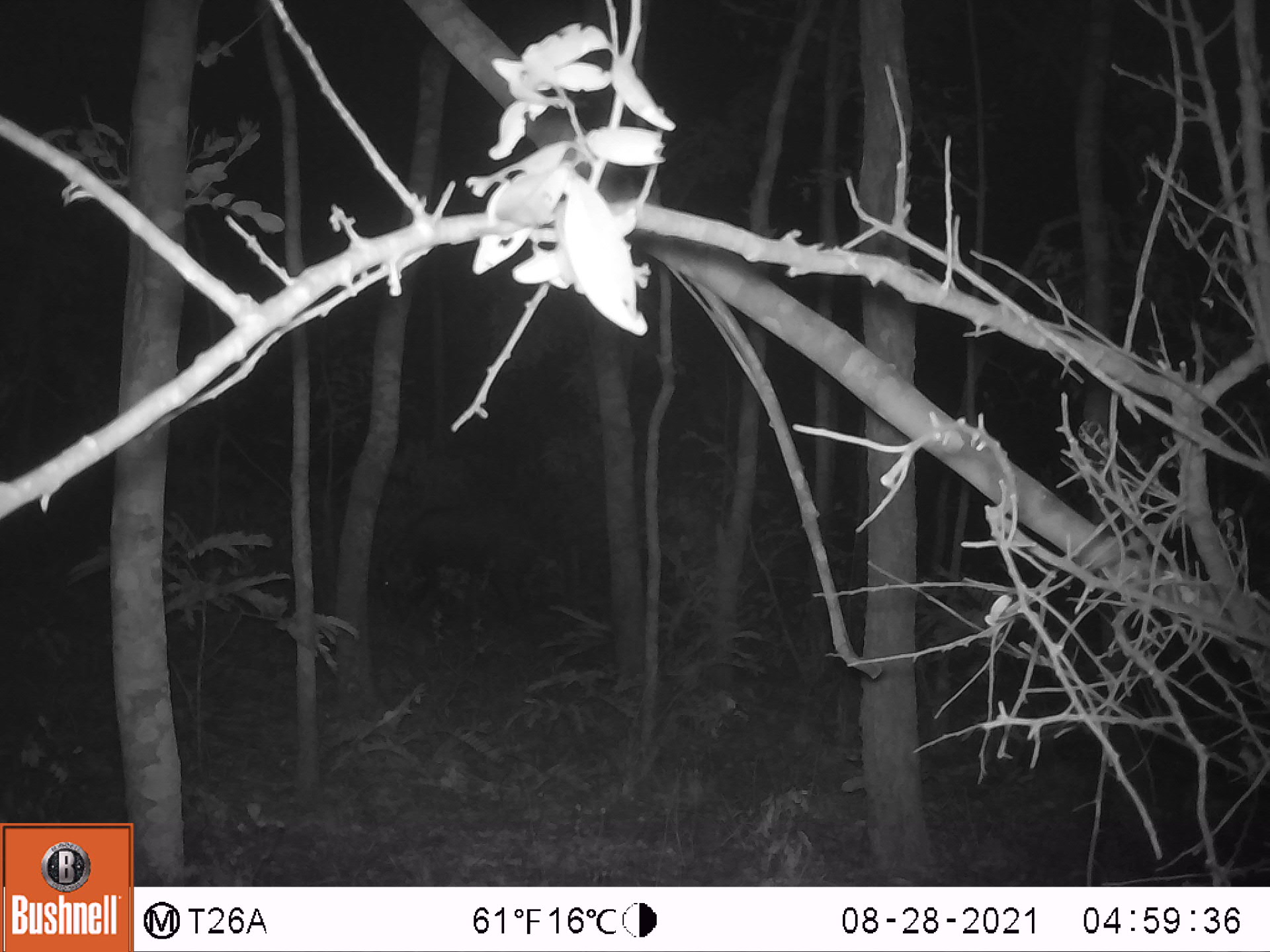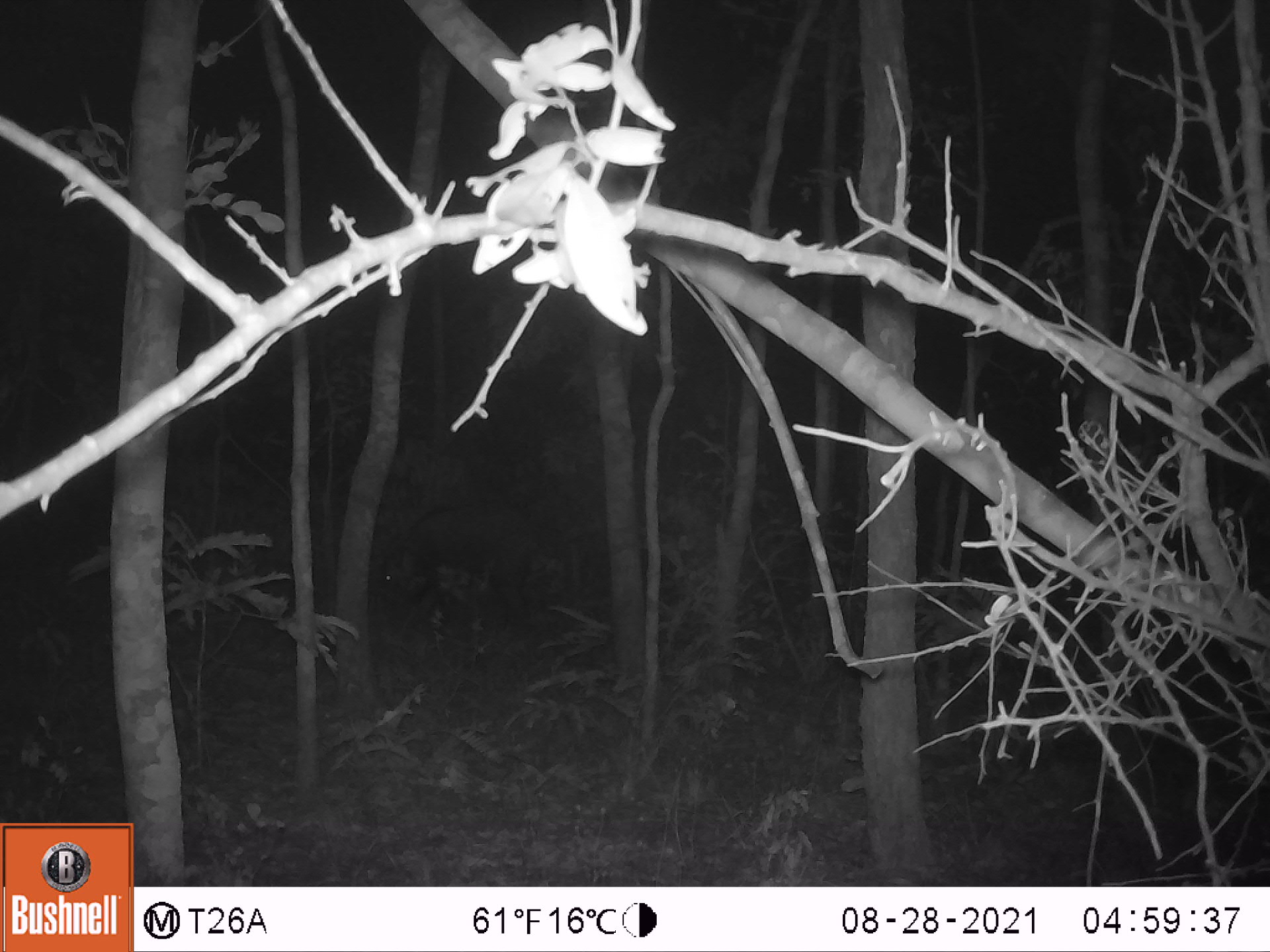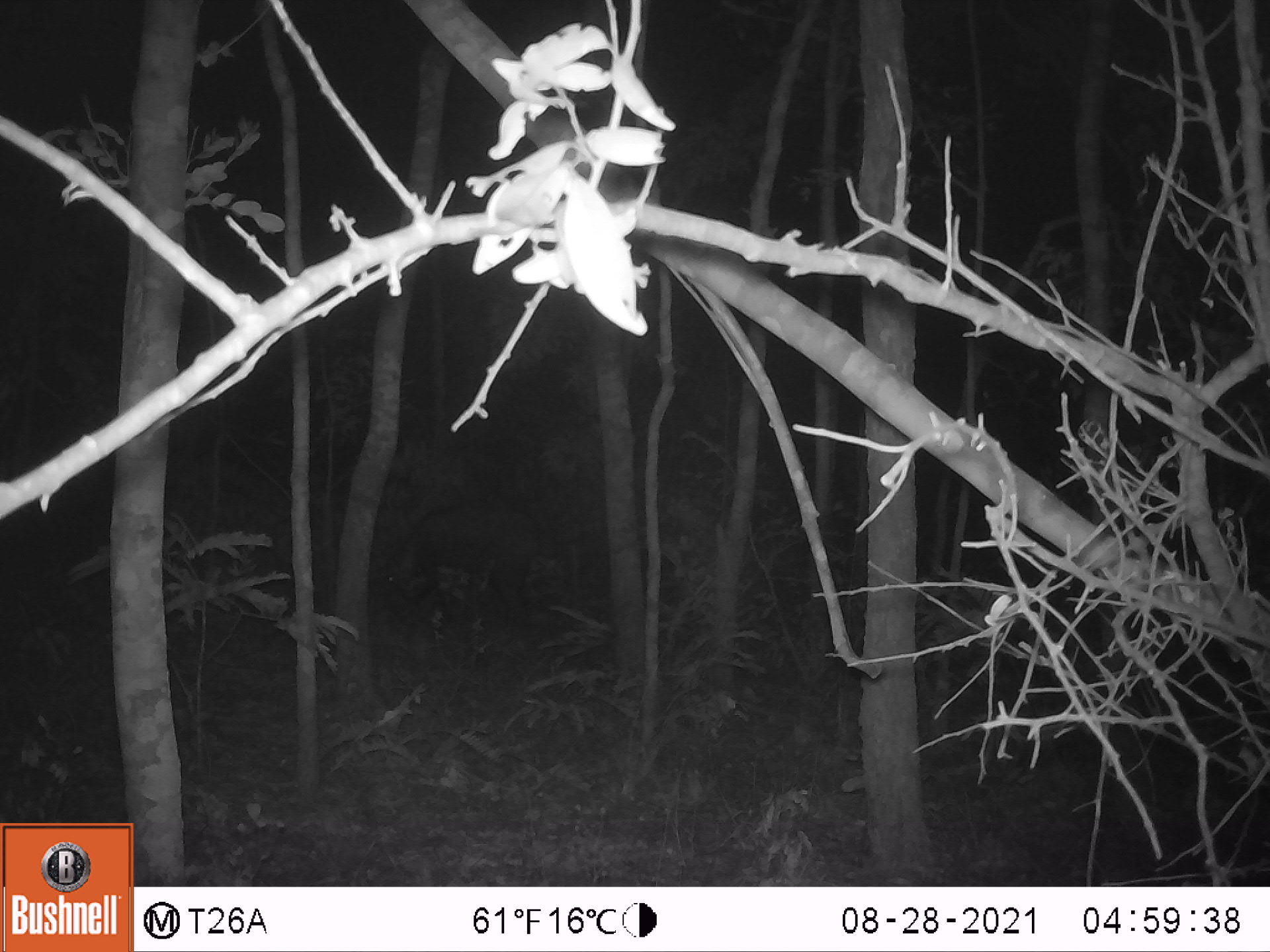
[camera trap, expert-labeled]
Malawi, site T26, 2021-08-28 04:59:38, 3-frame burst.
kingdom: Animalia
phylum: Chordata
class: Mammalia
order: Artiodactyla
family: Suidae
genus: Potamochoerus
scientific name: Potamochoerus larvatus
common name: bushpig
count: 1